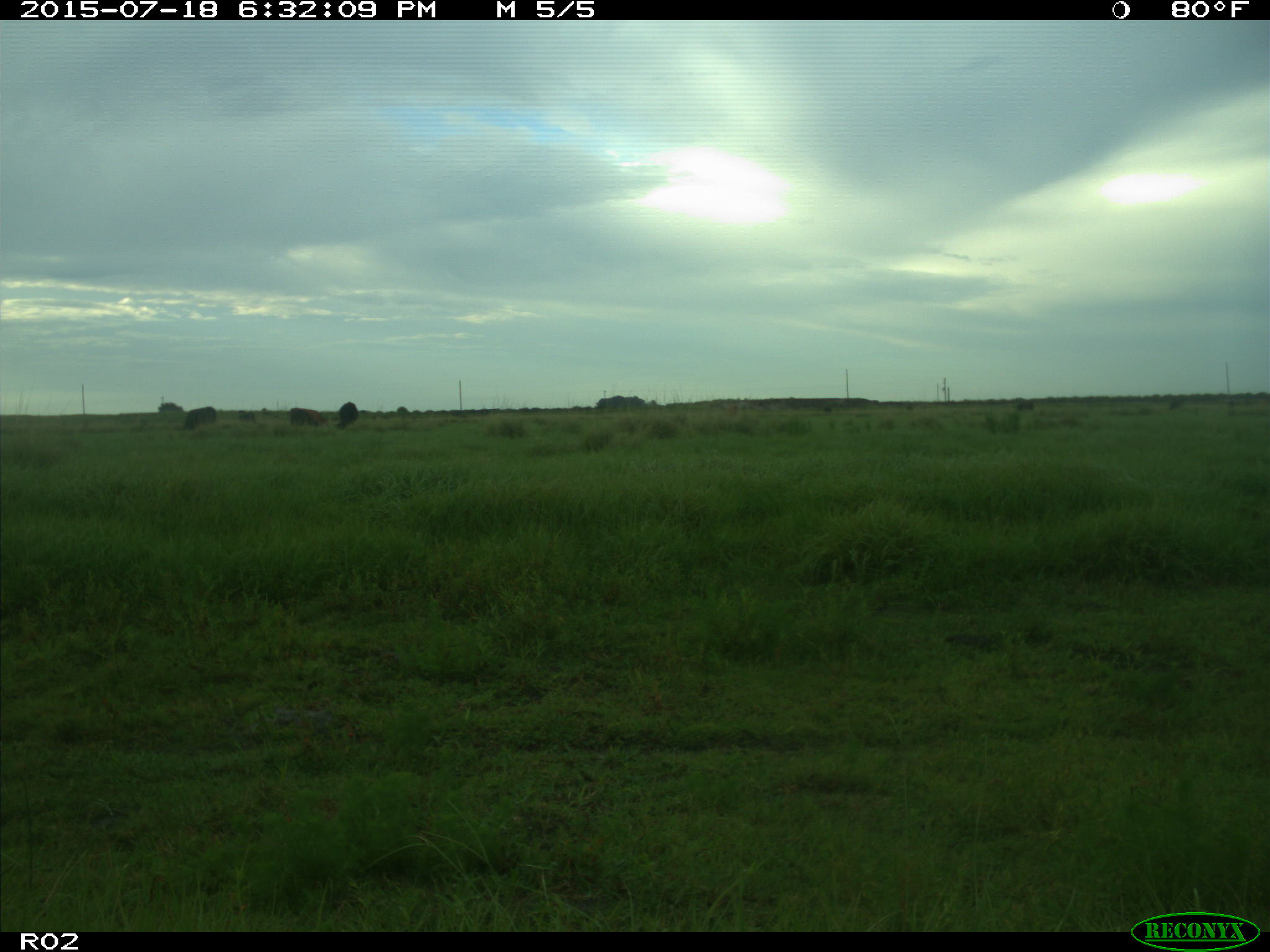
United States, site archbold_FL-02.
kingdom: Animalia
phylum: Chordata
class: Mammalia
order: Artiodactyla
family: Bovidae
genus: Bos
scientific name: Bos taurus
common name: domestic cow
Bos taurus (domestic cow).